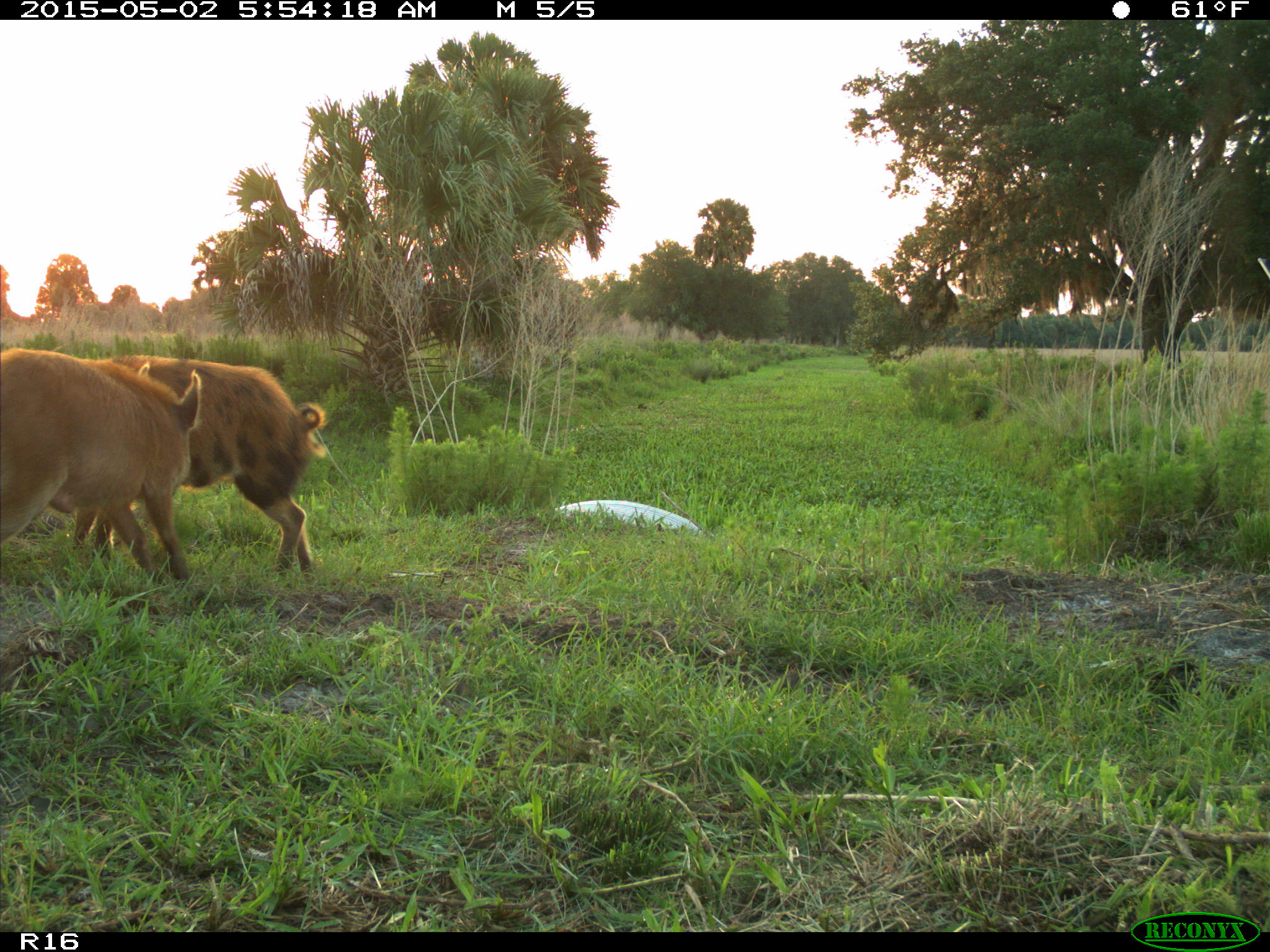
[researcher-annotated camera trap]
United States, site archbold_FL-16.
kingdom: Animalia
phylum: Chordata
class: Mammalia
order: Artiodactyla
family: Suidae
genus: Sus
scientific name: Sus scrofa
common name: wild boar